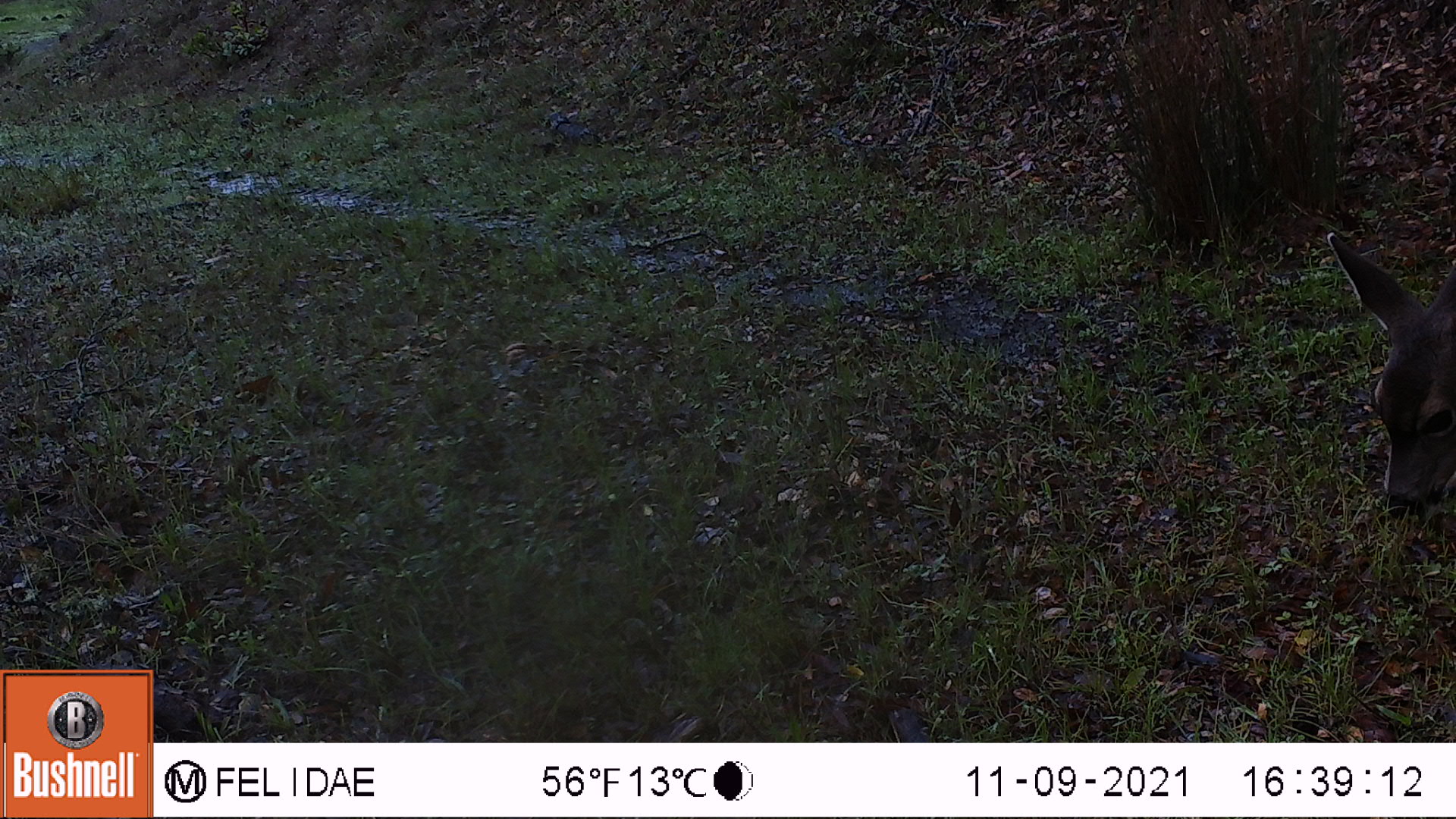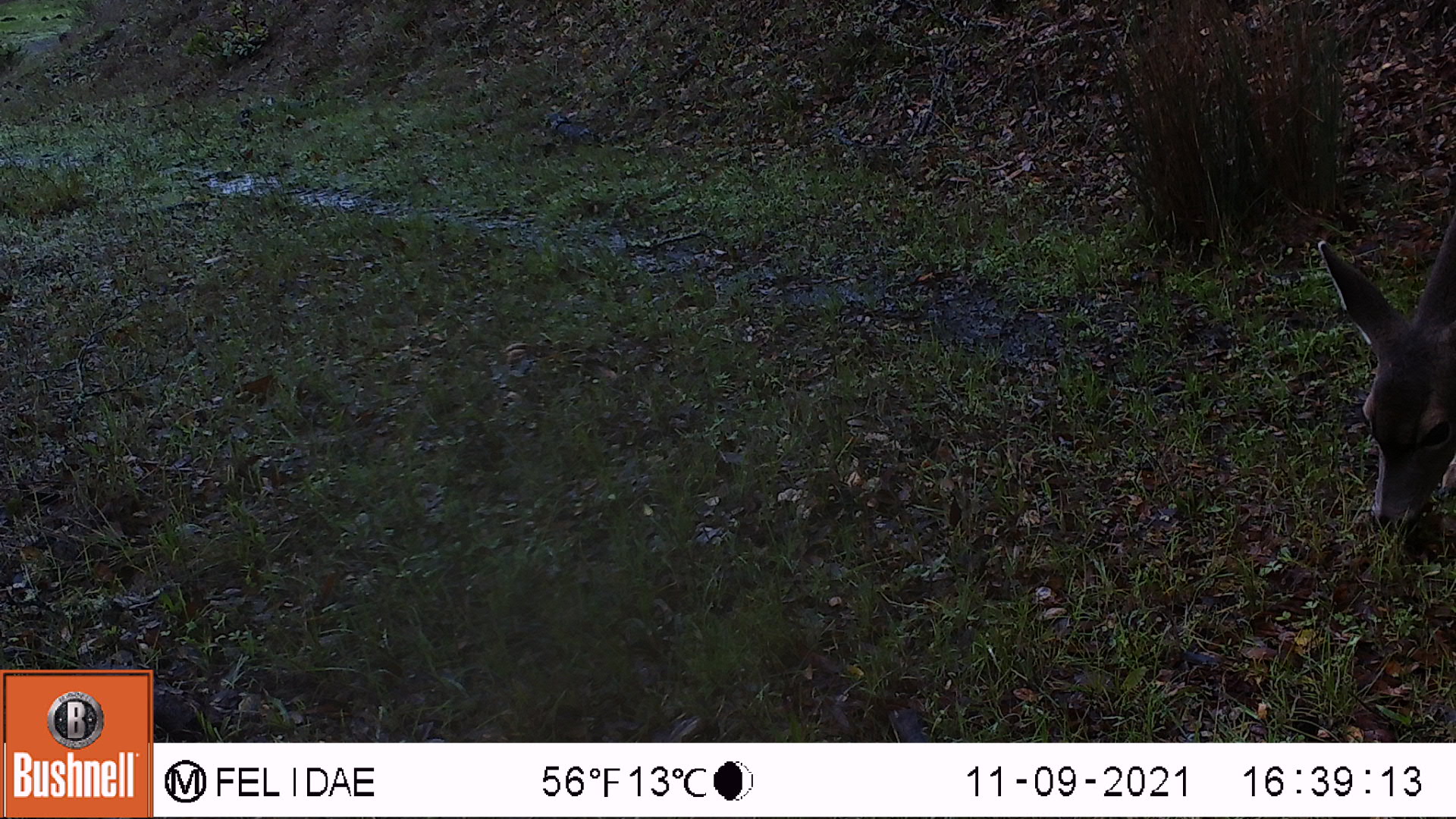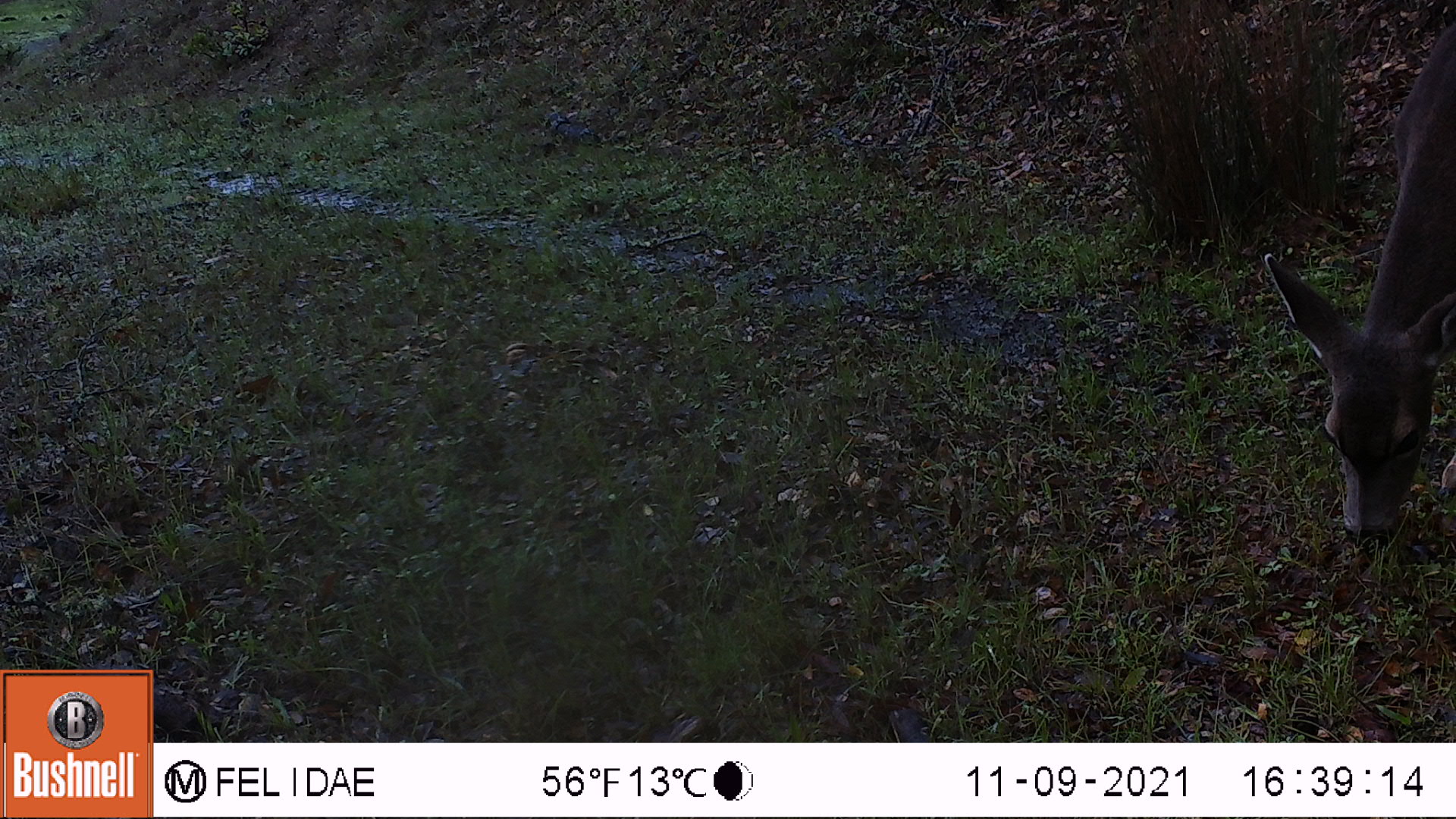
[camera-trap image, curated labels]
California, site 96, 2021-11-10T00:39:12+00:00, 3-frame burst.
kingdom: Animalia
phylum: Chordata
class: Mammalia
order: Artiodactyla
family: Cervidae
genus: Odocoileus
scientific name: Odocoileus hemionus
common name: mule deer